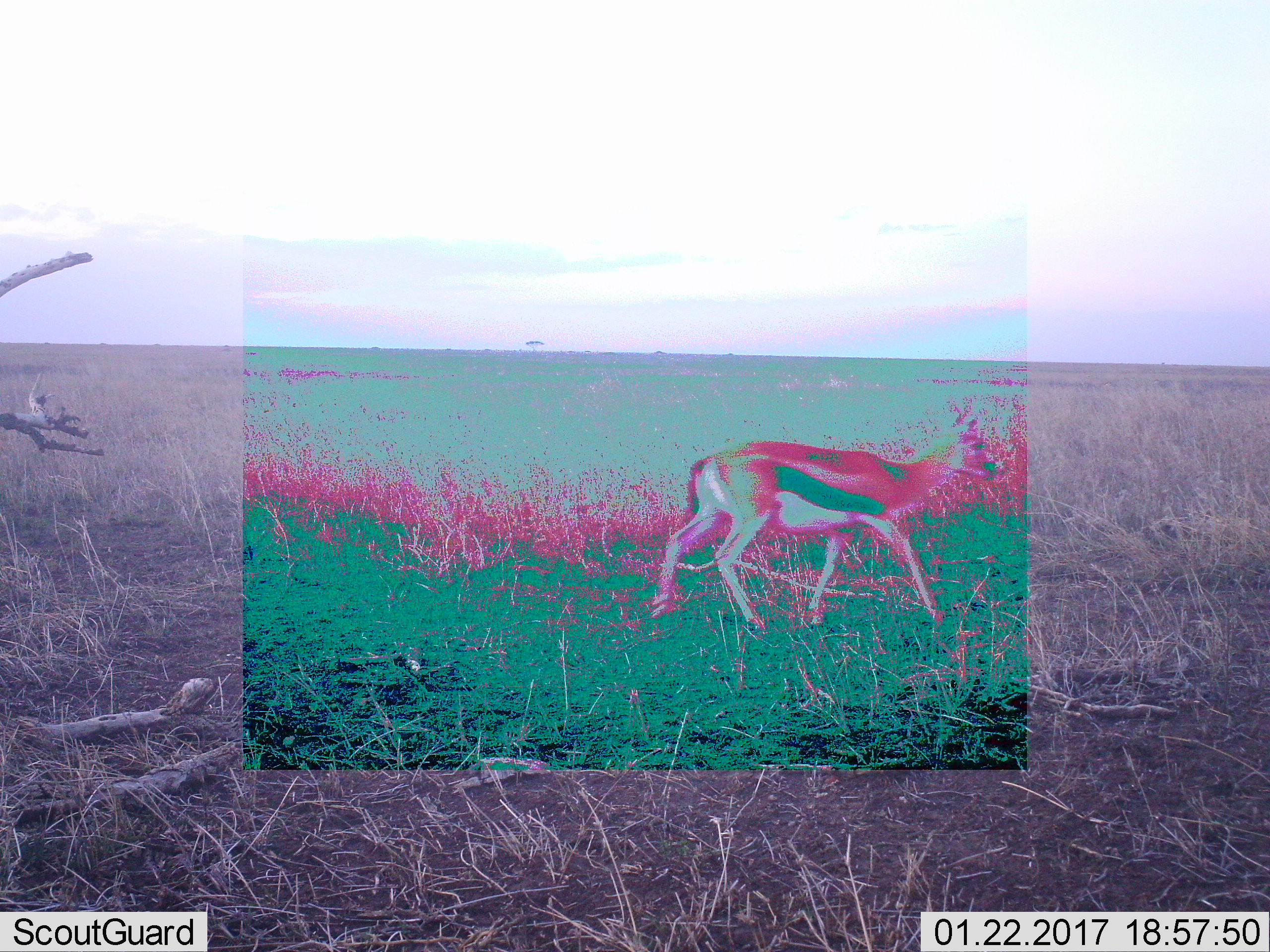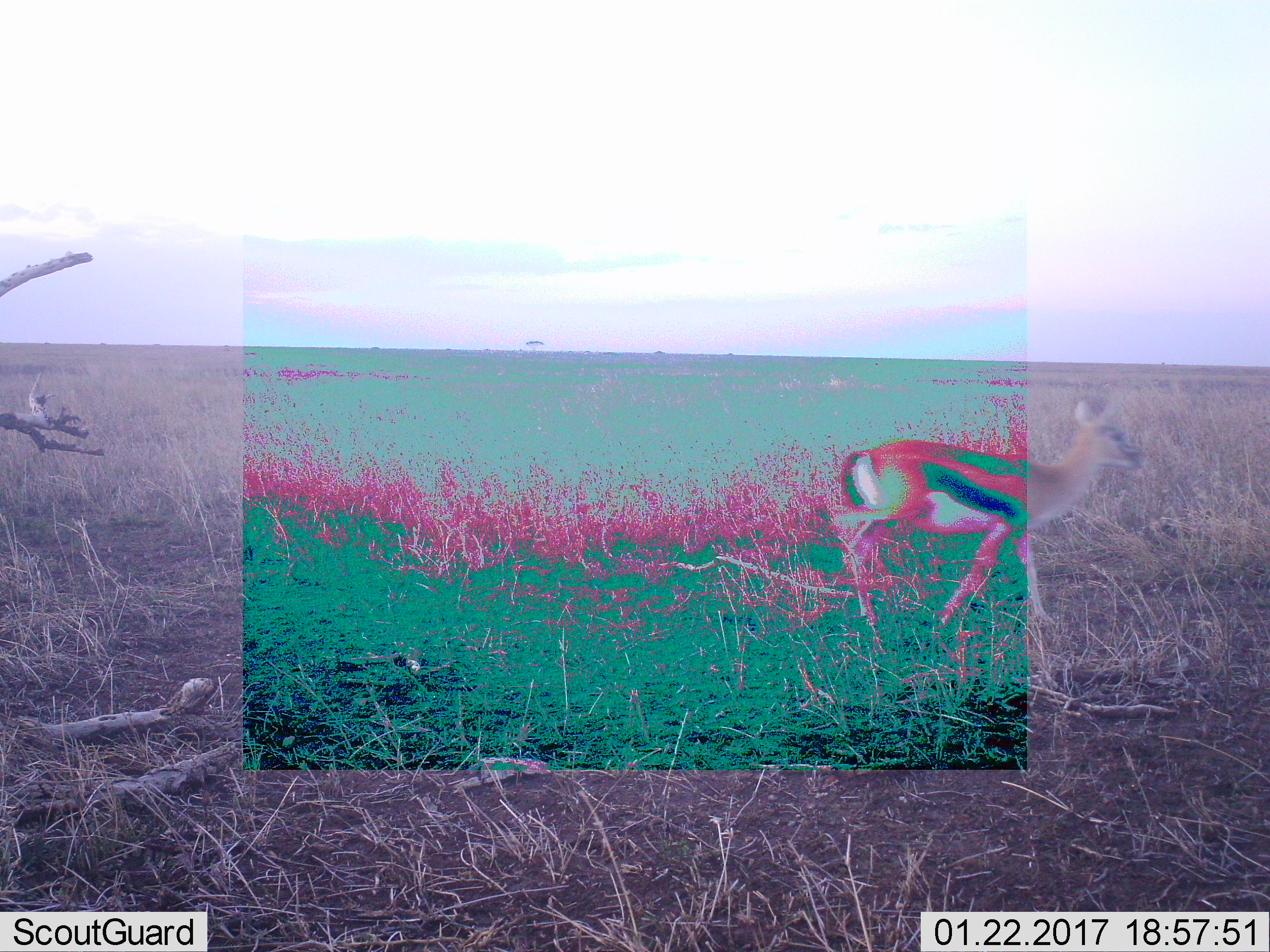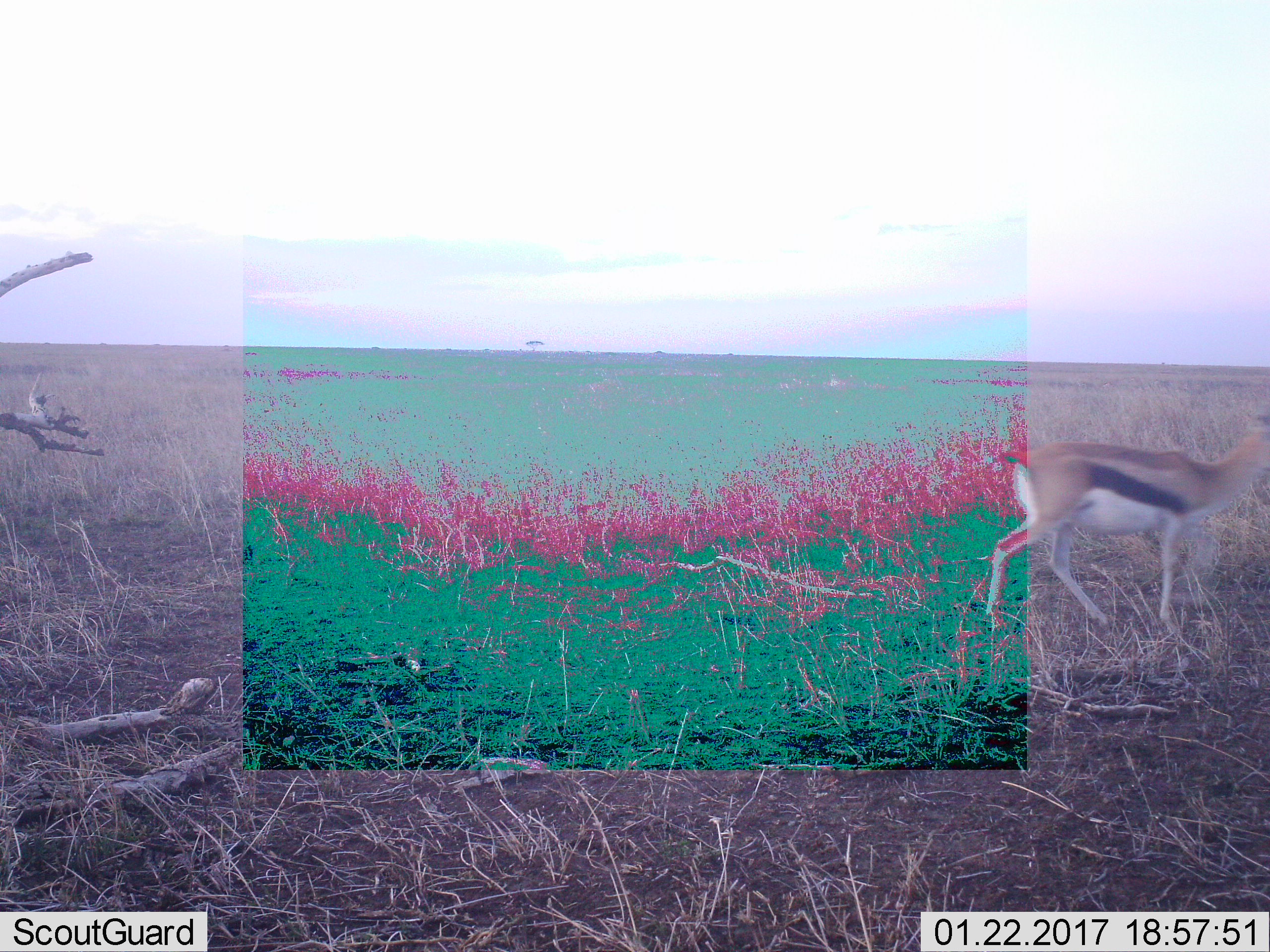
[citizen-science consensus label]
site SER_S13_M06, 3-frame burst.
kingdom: Animalia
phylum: Chordata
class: Mammalia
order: Artiodactyla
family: Bovidae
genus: Eudorcas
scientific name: Eudorcas thomsonii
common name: thomson's gazelle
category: gazellethomsons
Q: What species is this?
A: Gazellethomsons (thomson's gazelle) (Eudorcas thomsonii).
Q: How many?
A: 1.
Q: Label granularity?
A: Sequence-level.